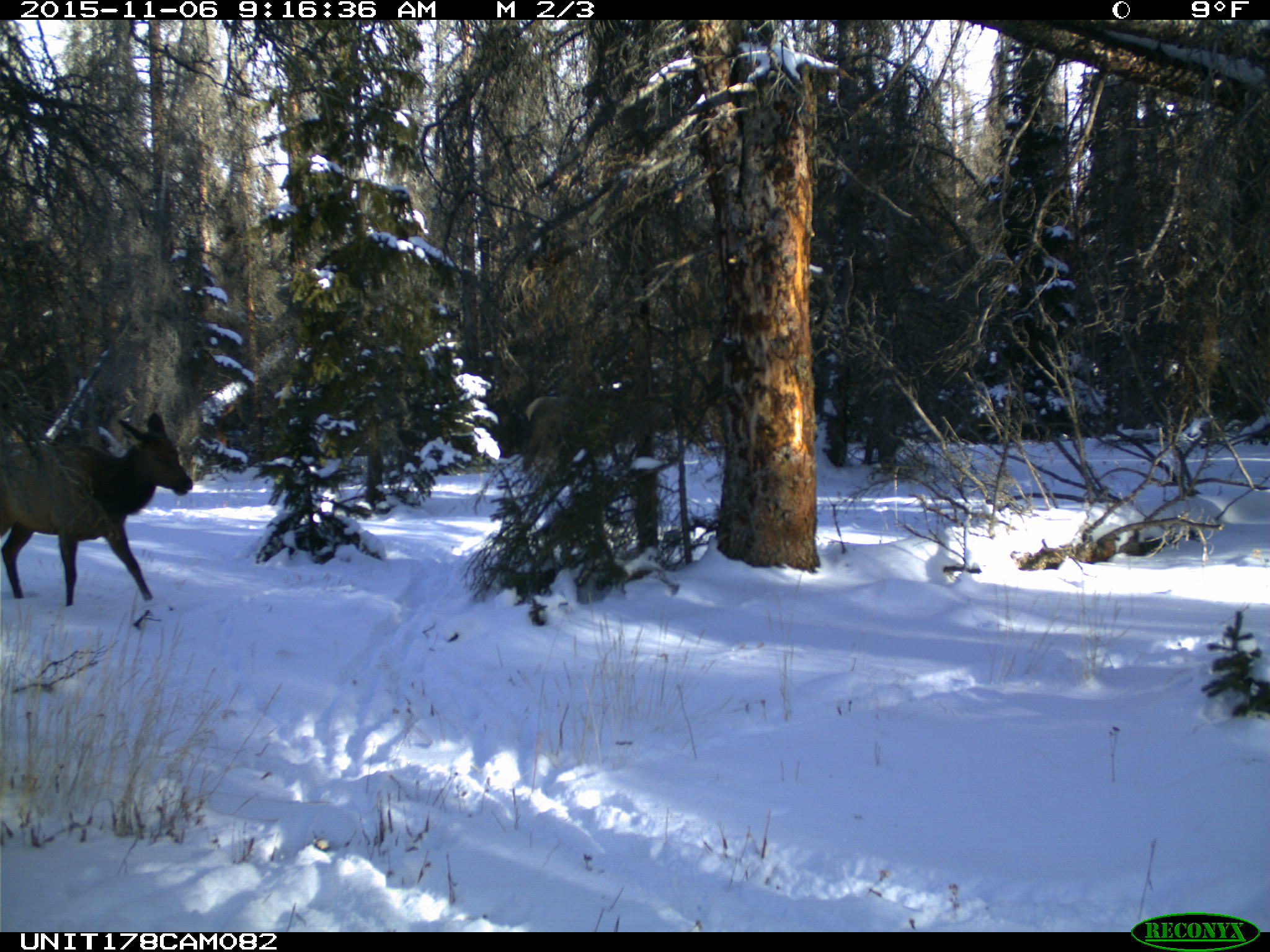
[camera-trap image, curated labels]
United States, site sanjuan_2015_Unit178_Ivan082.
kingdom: Animalia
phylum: Chordata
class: Mammalia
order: Artiodactyla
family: Cervidae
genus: Cervus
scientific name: Cervus elaphus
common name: red deer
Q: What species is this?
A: Cervus elaphus (red deer).